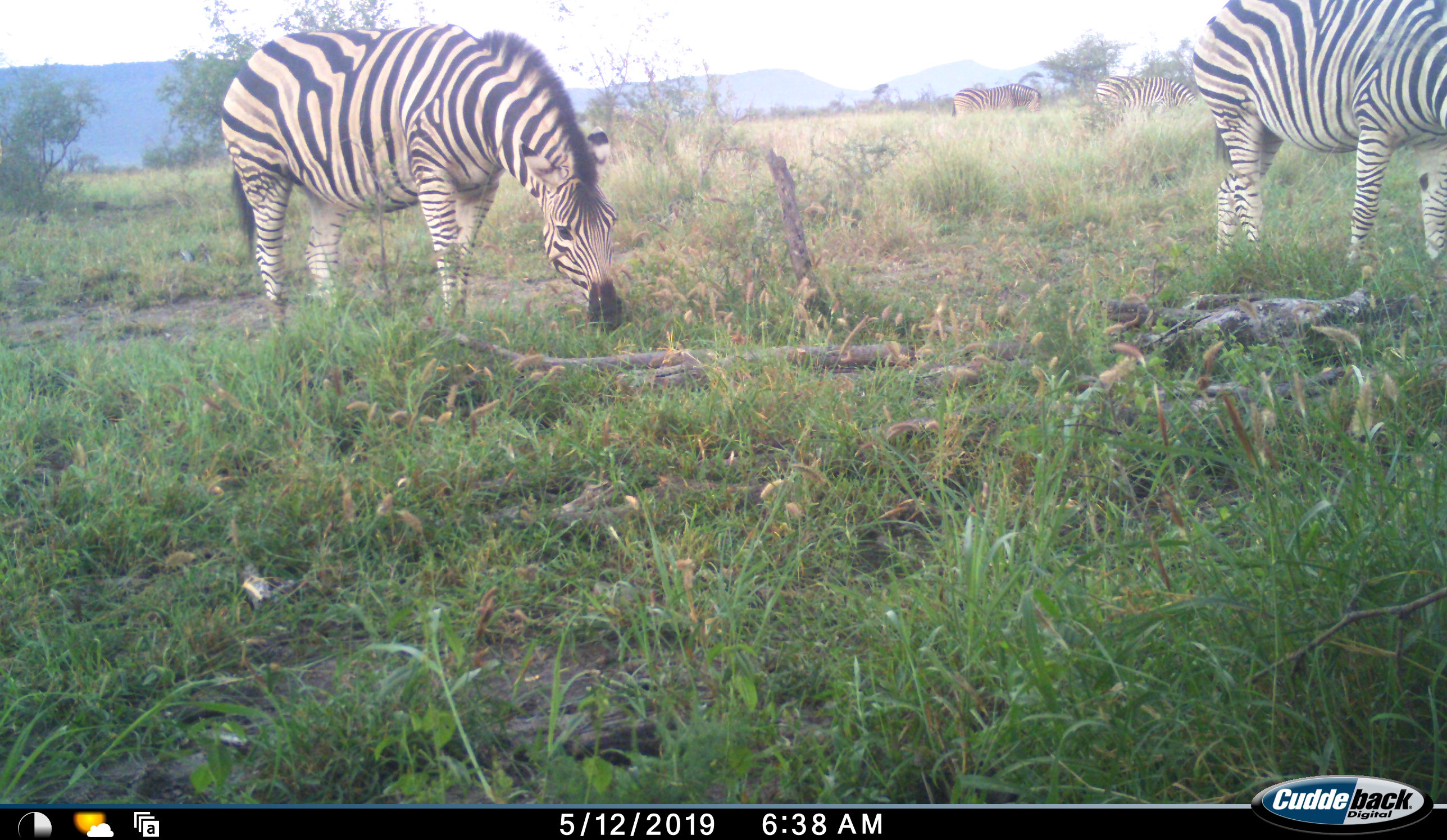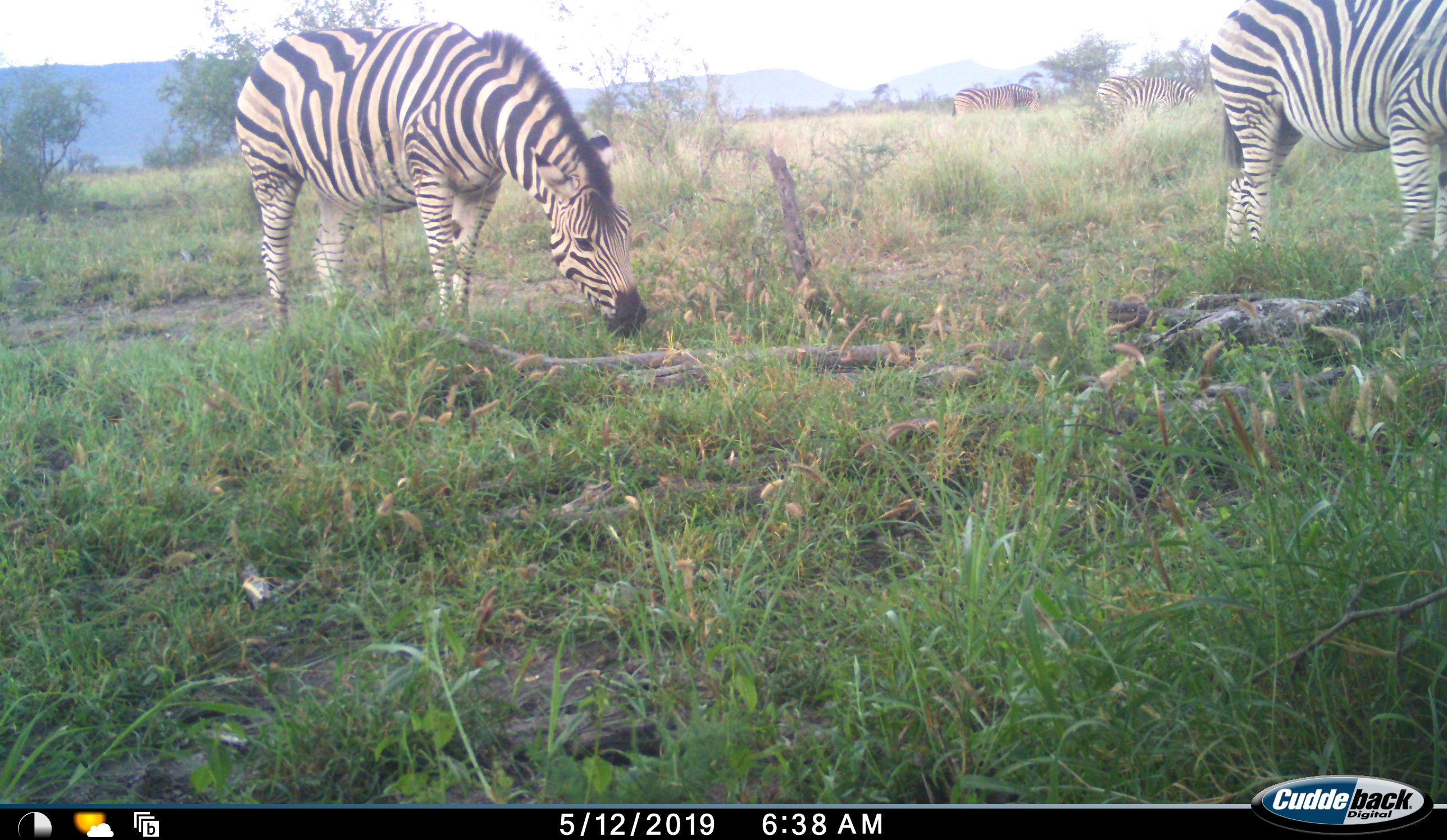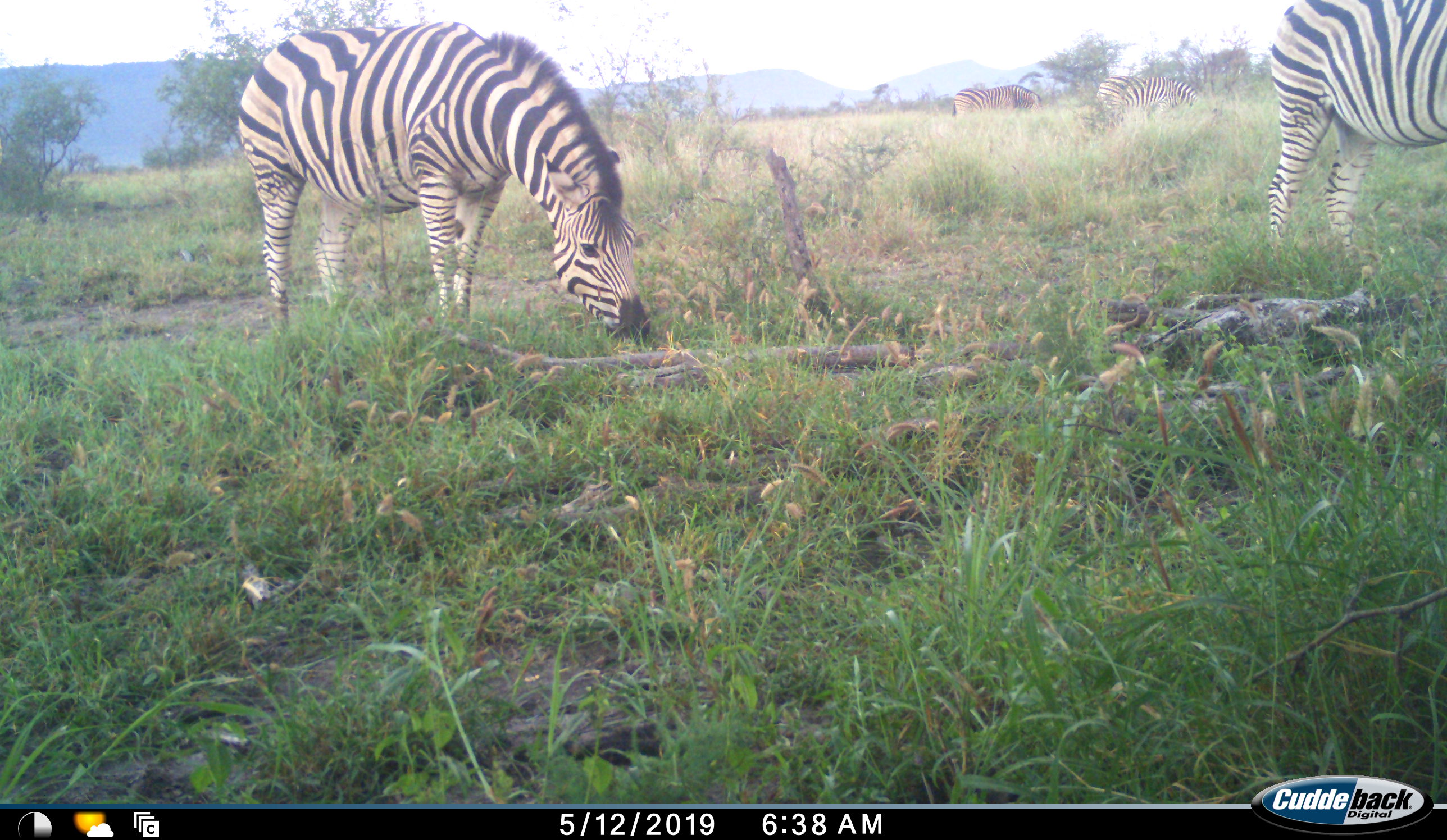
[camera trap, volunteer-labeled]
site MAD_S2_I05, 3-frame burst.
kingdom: Animalia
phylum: Chordata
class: Mammalia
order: Perissodactyla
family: Equidae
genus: Equus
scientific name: Equus quagga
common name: plains zebra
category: zebraplains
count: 4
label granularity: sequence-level